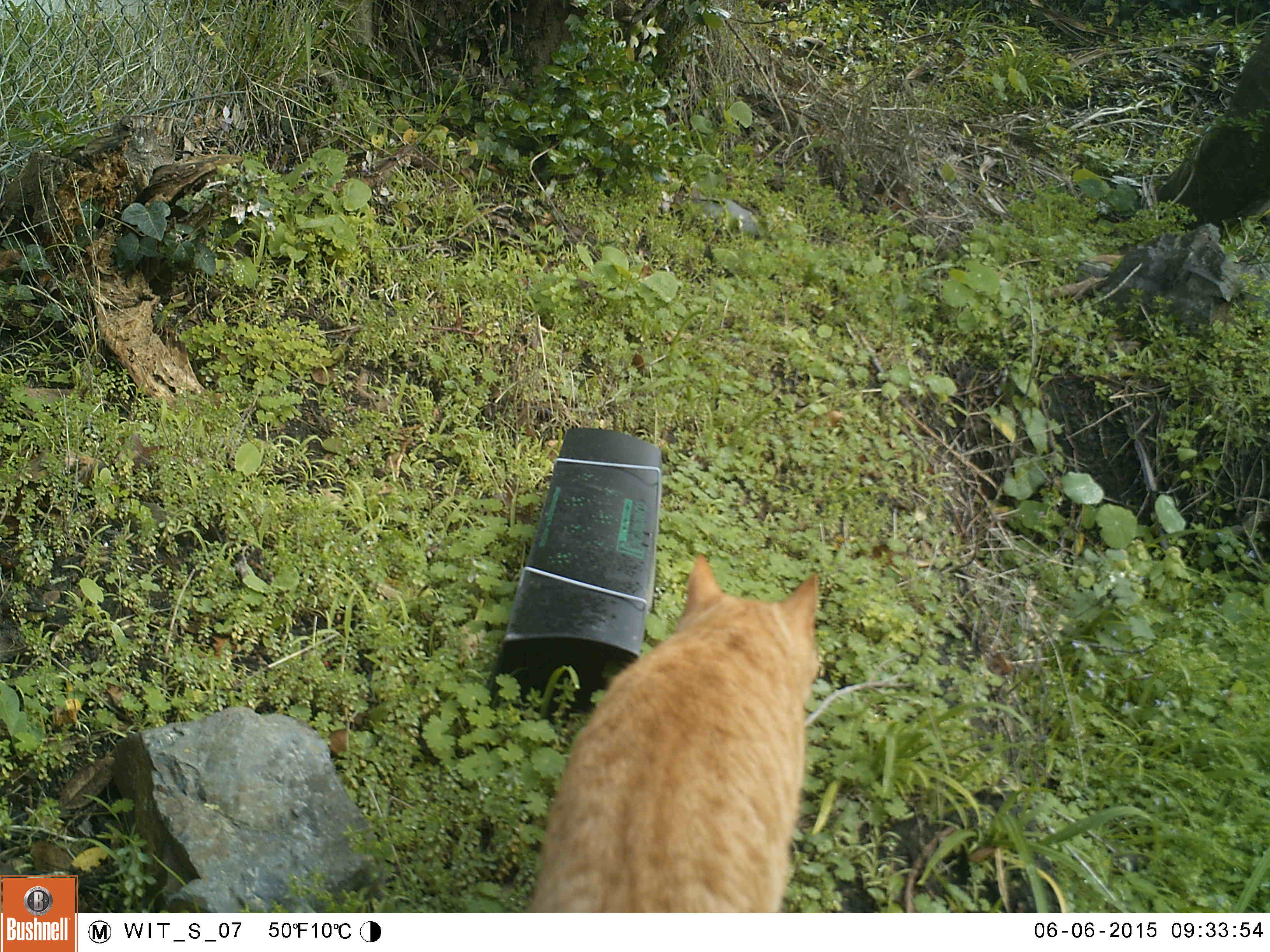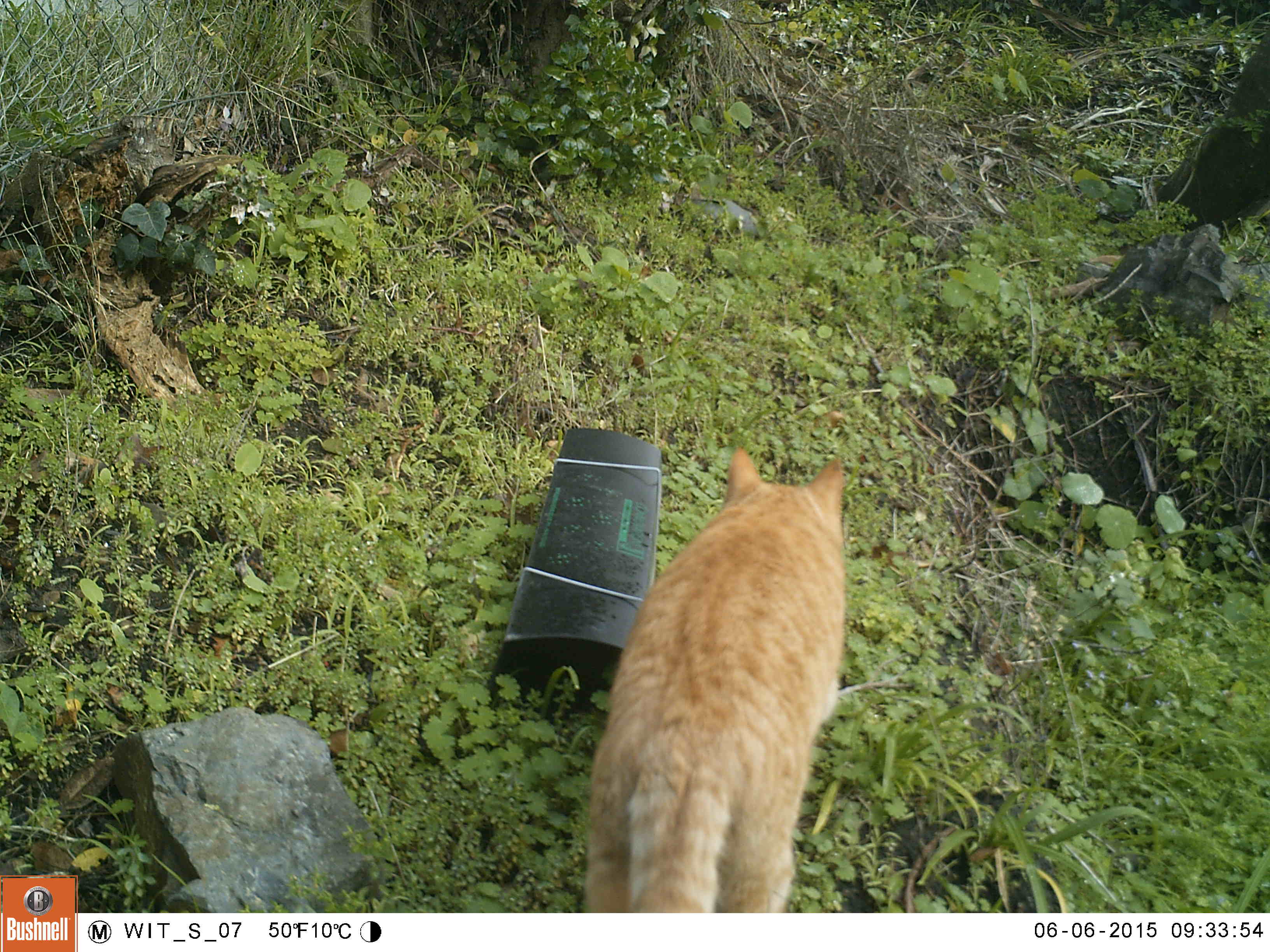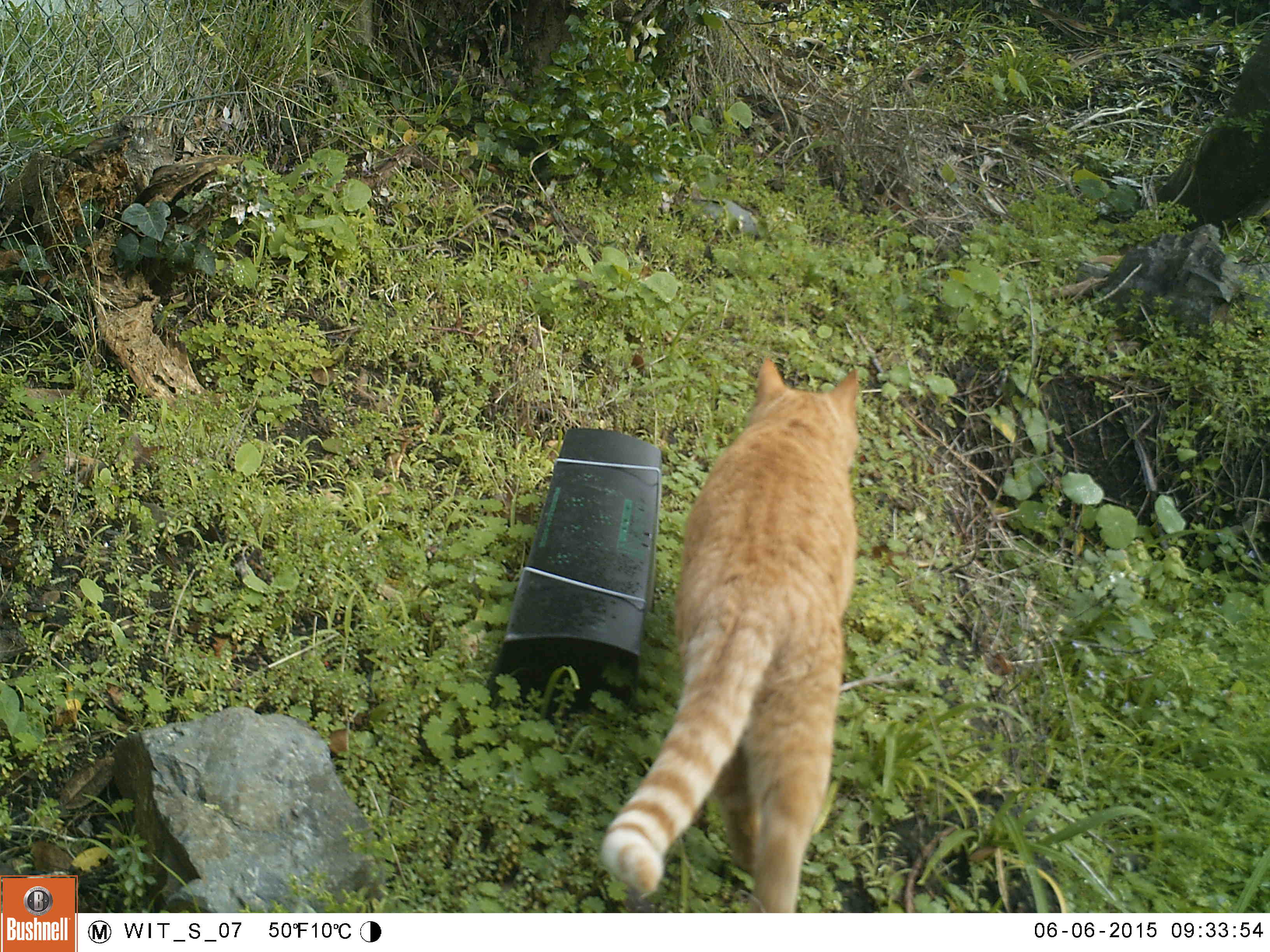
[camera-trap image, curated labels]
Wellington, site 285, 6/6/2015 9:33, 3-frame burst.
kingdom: Animalia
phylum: Chordata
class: Mammalia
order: Carnivora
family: Felidae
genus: Felis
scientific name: Felis catus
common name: cat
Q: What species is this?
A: Cat (Felis catus).